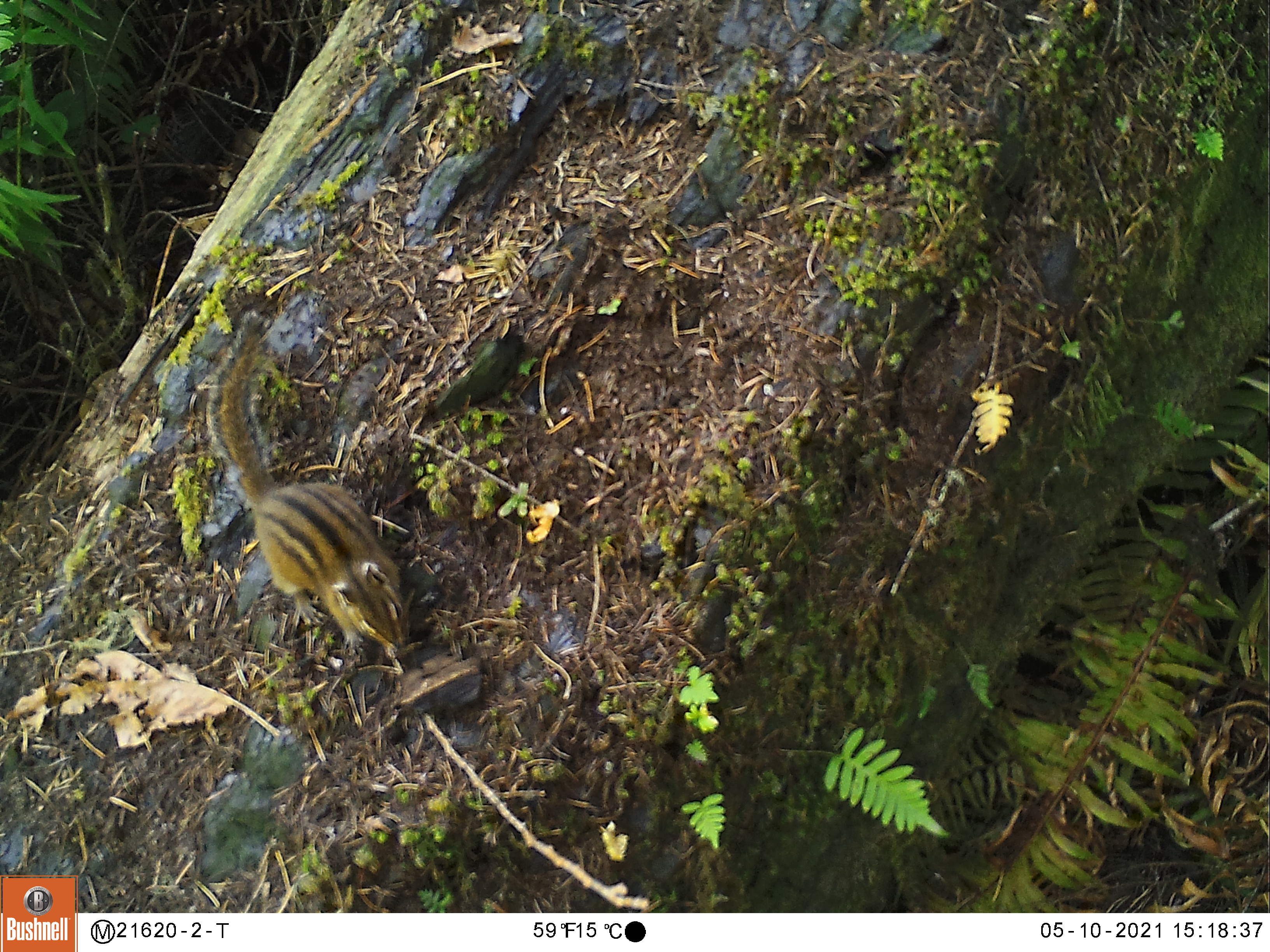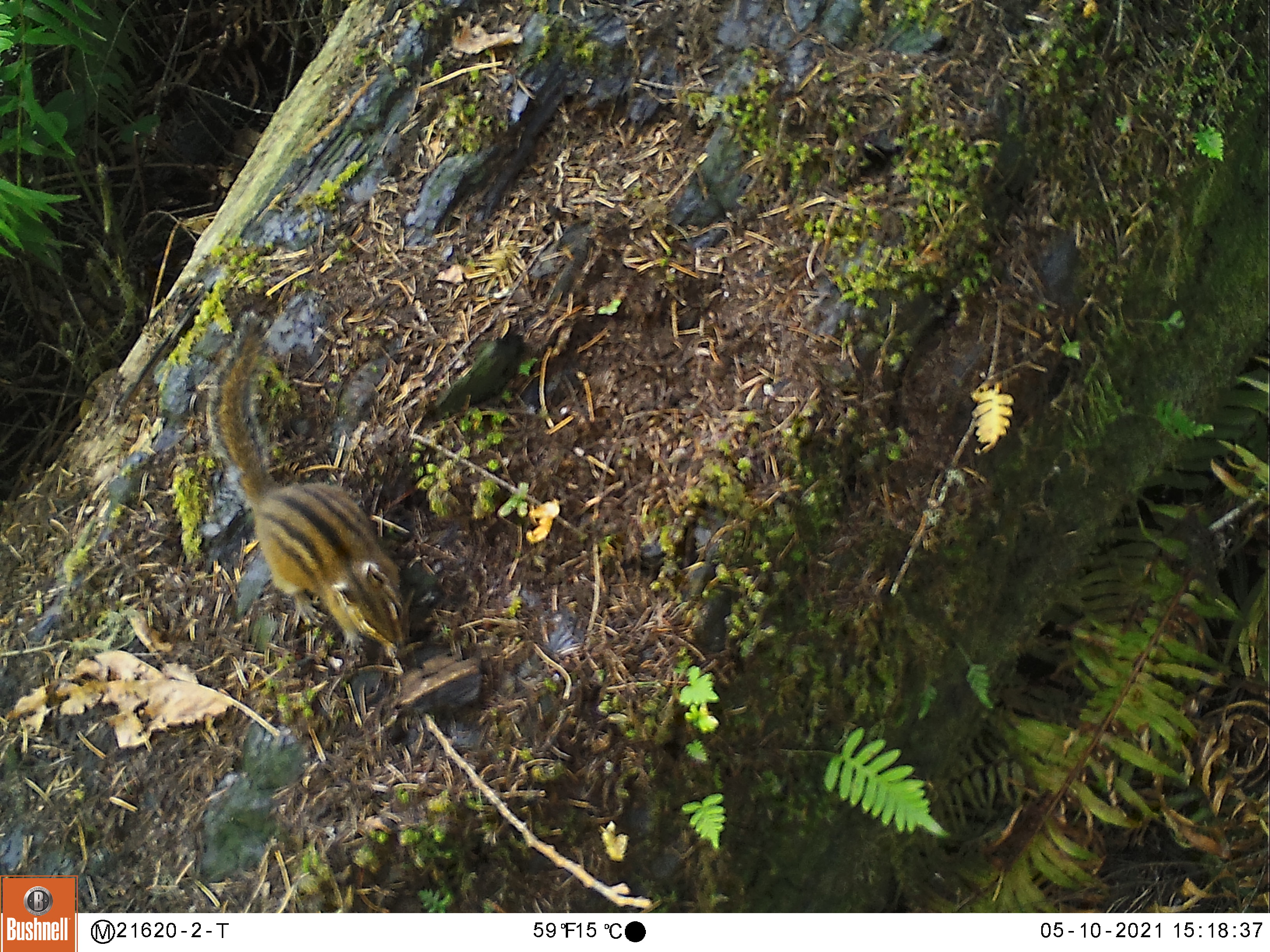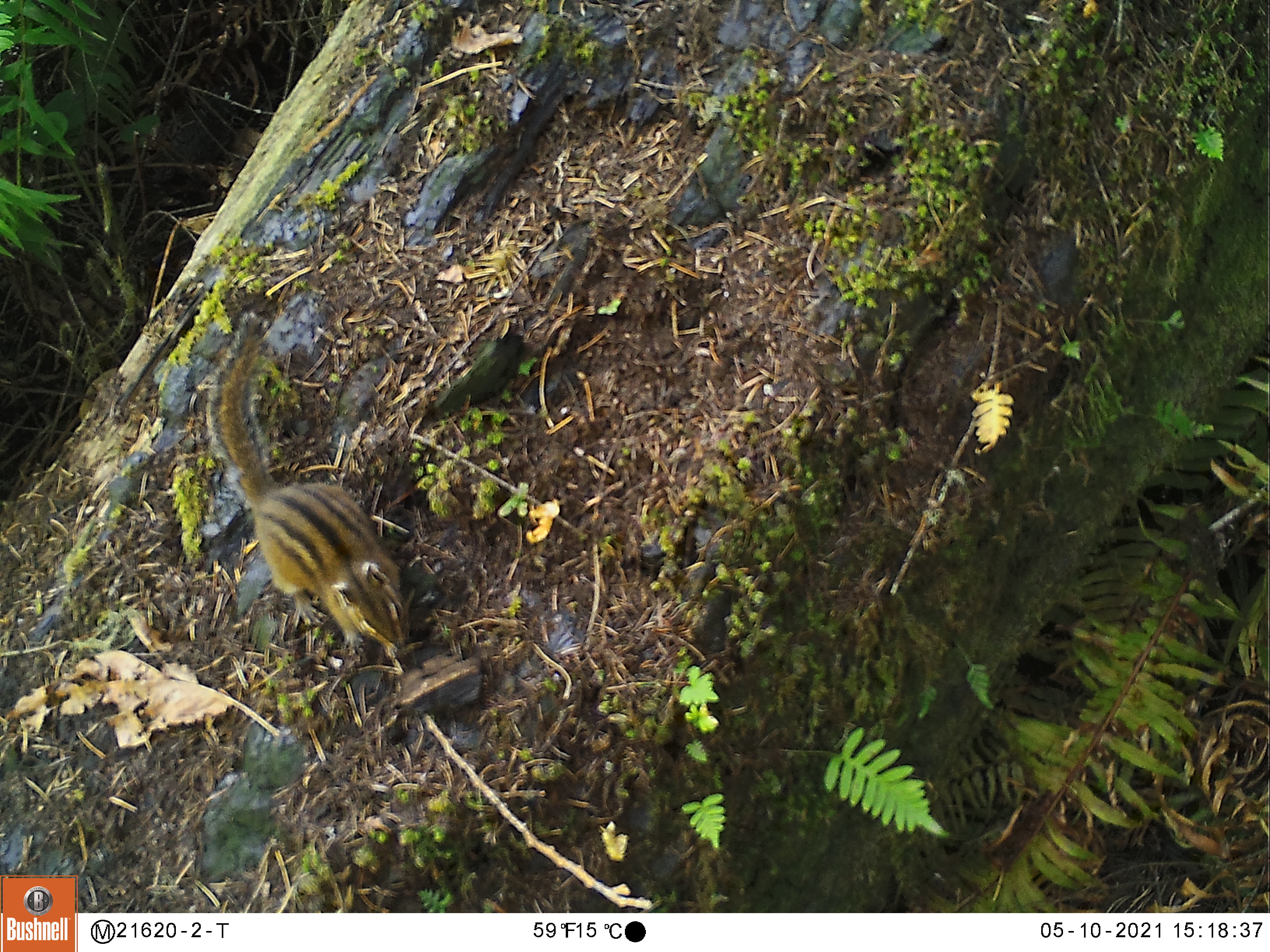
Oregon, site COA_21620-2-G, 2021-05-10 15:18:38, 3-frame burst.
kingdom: Animalia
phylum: Chordata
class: Mammalia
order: Rodentia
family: Sciuridae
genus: Neotamias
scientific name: Neotamias townsendii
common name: townsend's chipmunk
Townsend's chipmunk (Neotamias townsendii).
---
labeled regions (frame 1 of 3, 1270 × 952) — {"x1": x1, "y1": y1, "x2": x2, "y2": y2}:
townsend's chipmunk: {"x1": 157, "y1": 289, "x2": 462, "y2": 699}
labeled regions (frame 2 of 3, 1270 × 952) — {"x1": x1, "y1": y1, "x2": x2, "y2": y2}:
townsend's chipmunk: {"x1": 166, "y1": 284, "x2": 436, "y2": 687}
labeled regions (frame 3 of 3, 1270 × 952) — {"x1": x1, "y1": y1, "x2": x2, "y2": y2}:
townsend's chipmunk: {"x1": 183, "y1": 287, "x2": 442, "y2": 687}